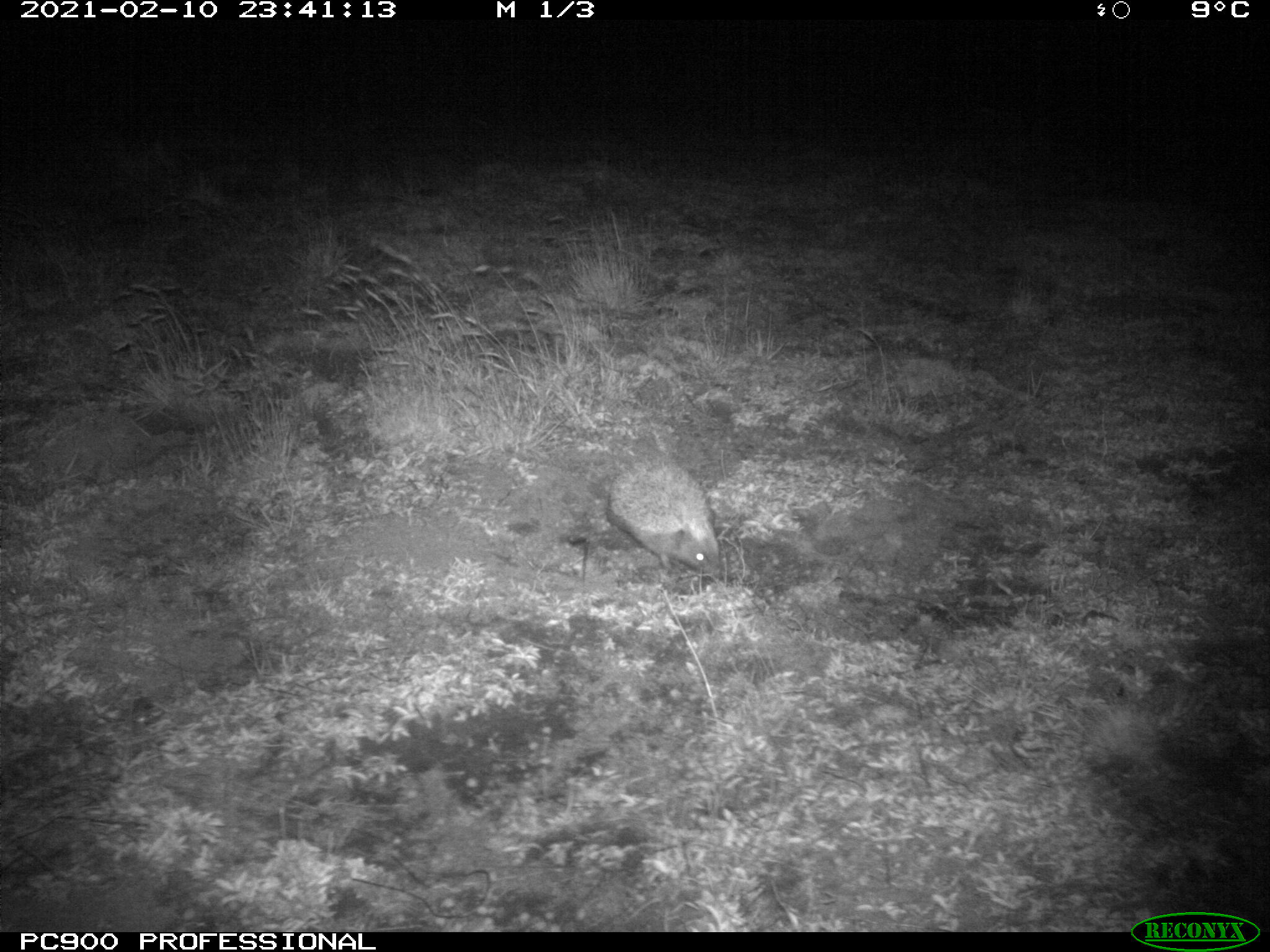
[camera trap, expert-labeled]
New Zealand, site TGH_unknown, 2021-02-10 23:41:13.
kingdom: Animalia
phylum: Chordata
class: Mammalia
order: Eulipotyphla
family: Erinaceidae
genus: Erinaceus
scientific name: Erinaceus europaeus europaeus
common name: european hedgehog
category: hedgehog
Hedgehog (european hedgehog) (Erinaceus europaeus europaeus).